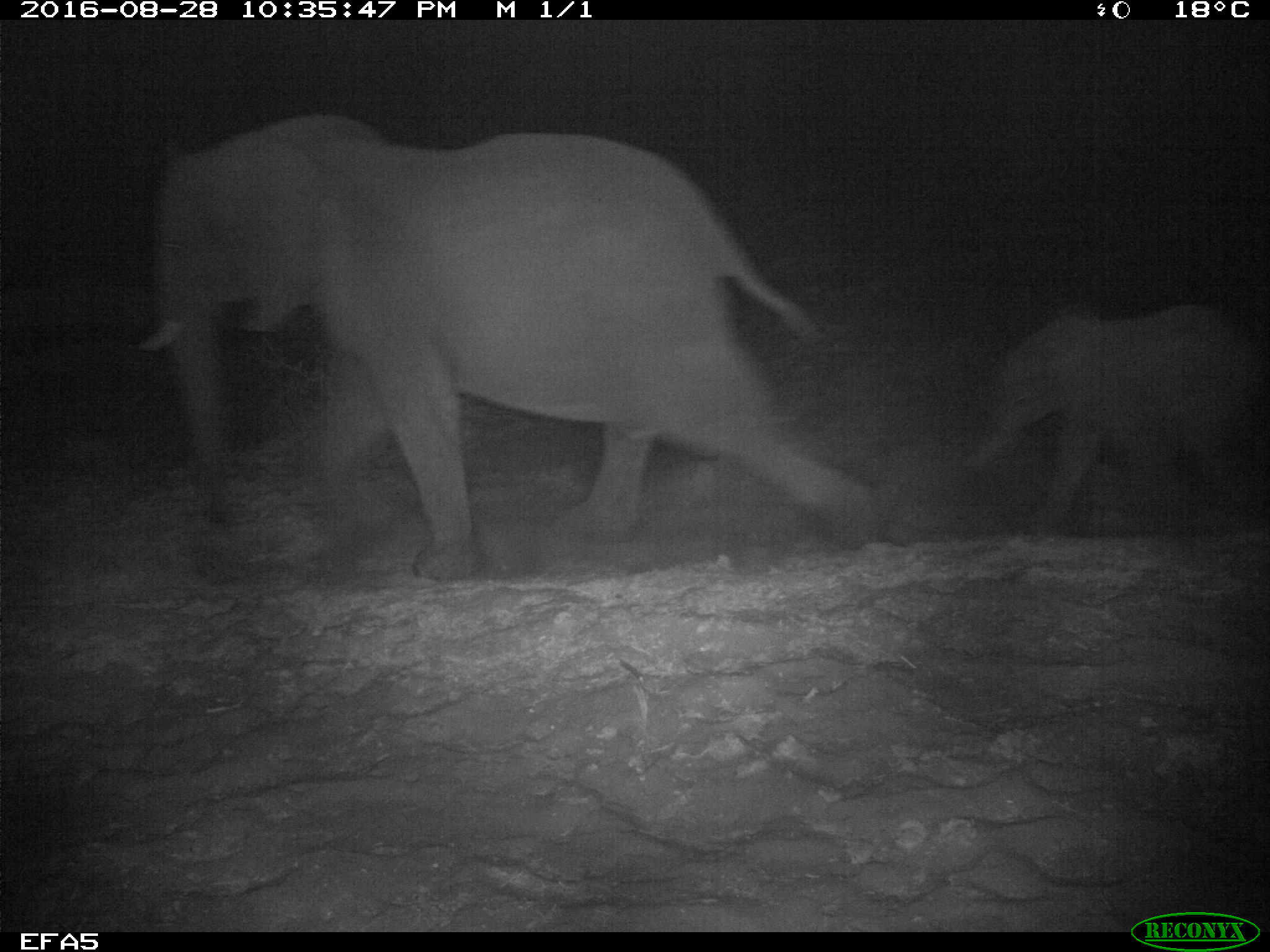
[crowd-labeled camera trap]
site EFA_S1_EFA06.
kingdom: Animalia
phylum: Chordata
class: Mammalia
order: Proboscidea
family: Elephantidae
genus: Loxodonta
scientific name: Loxodonta africana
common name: african bush elephant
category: elephant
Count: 2.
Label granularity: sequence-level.